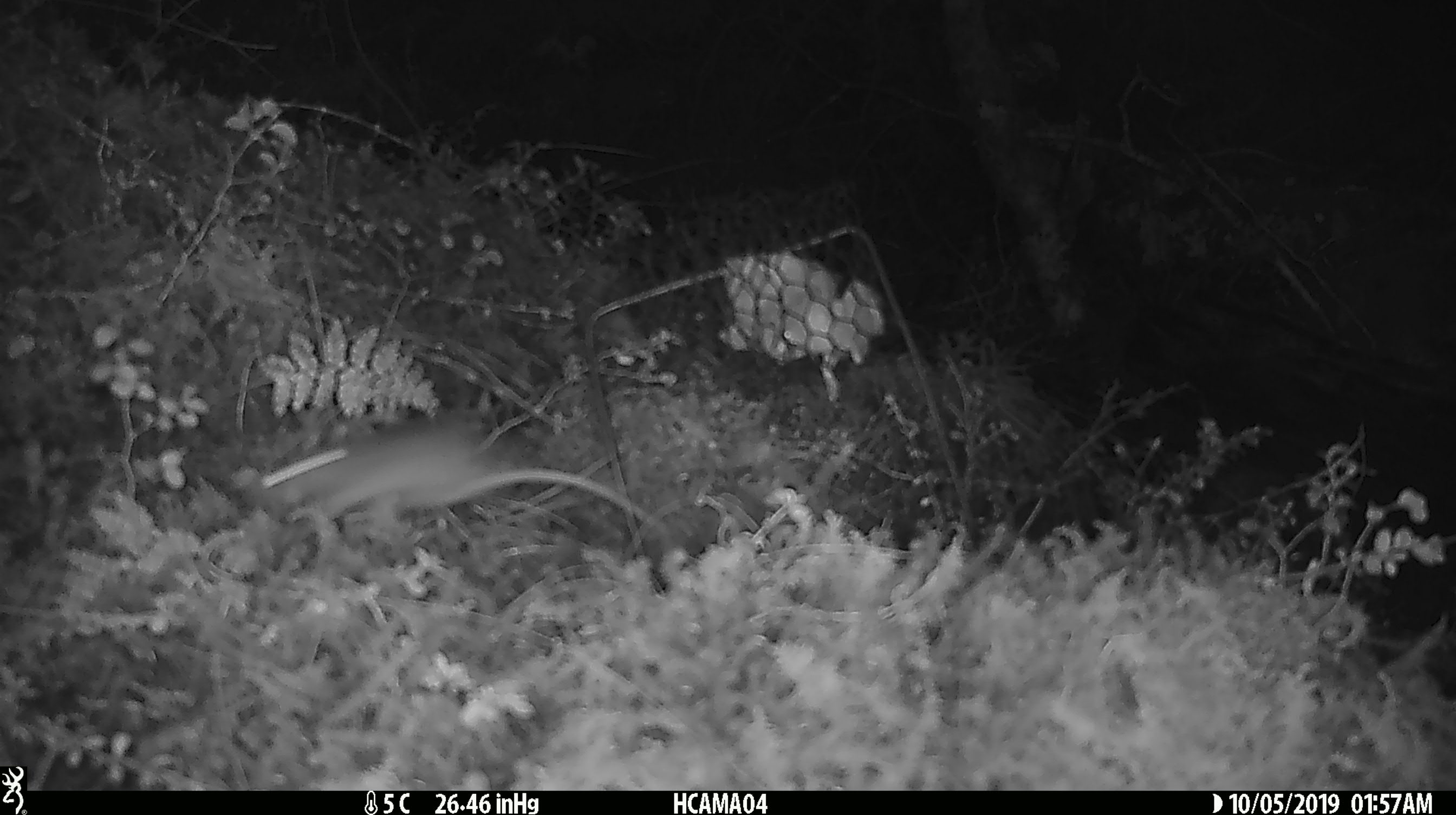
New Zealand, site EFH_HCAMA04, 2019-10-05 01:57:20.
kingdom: Animalia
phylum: Chordata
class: Mammalia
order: Rodentia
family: Muridae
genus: Mus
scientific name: Mus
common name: mouse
Mouse (Mus).